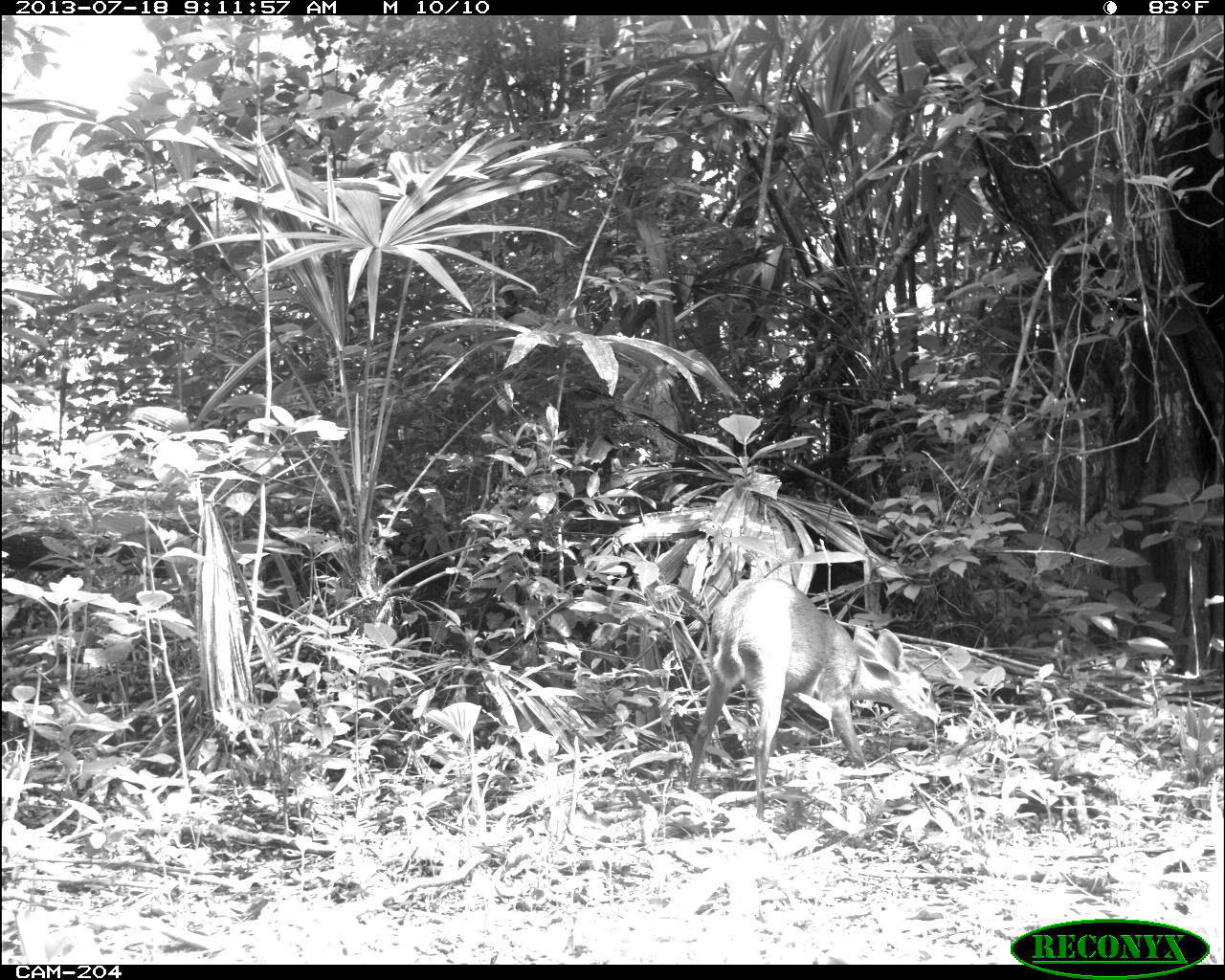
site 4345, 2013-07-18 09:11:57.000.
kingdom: Animalia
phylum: Chordata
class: Mammalia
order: Artiodactyla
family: Cervidae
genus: Odocoileus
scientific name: Odocoileus virginianus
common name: white-tailed deer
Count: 1.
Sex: female.